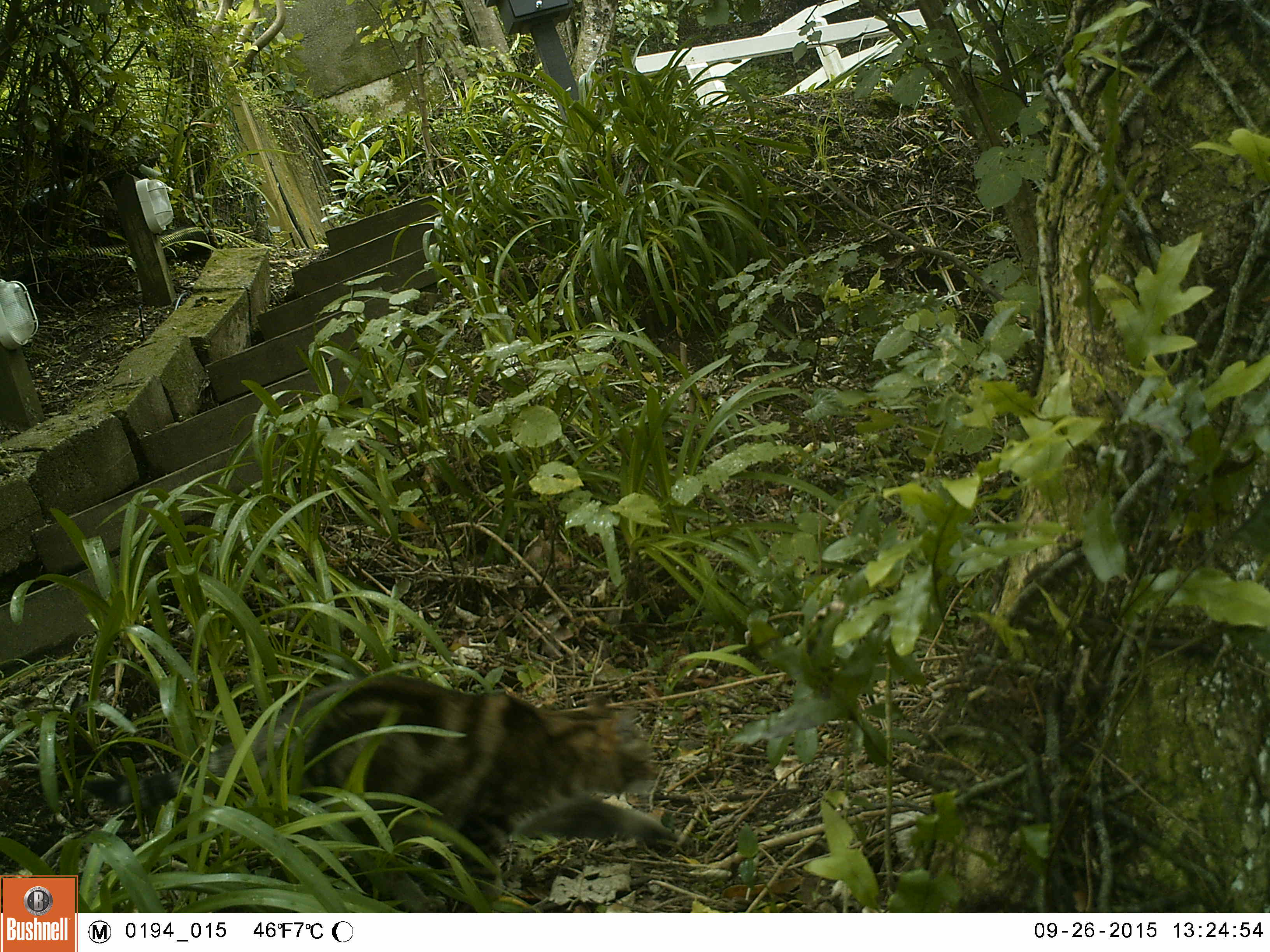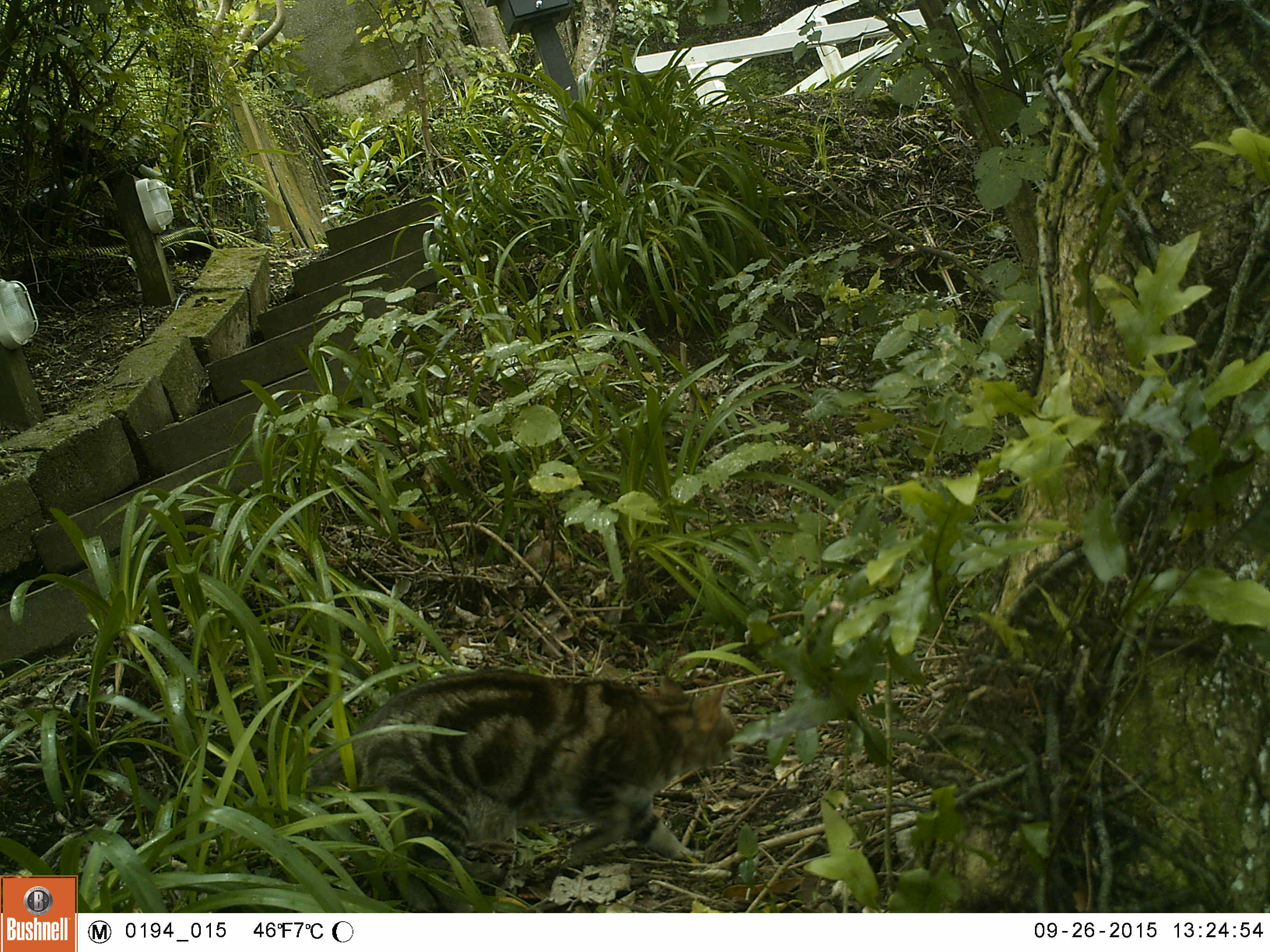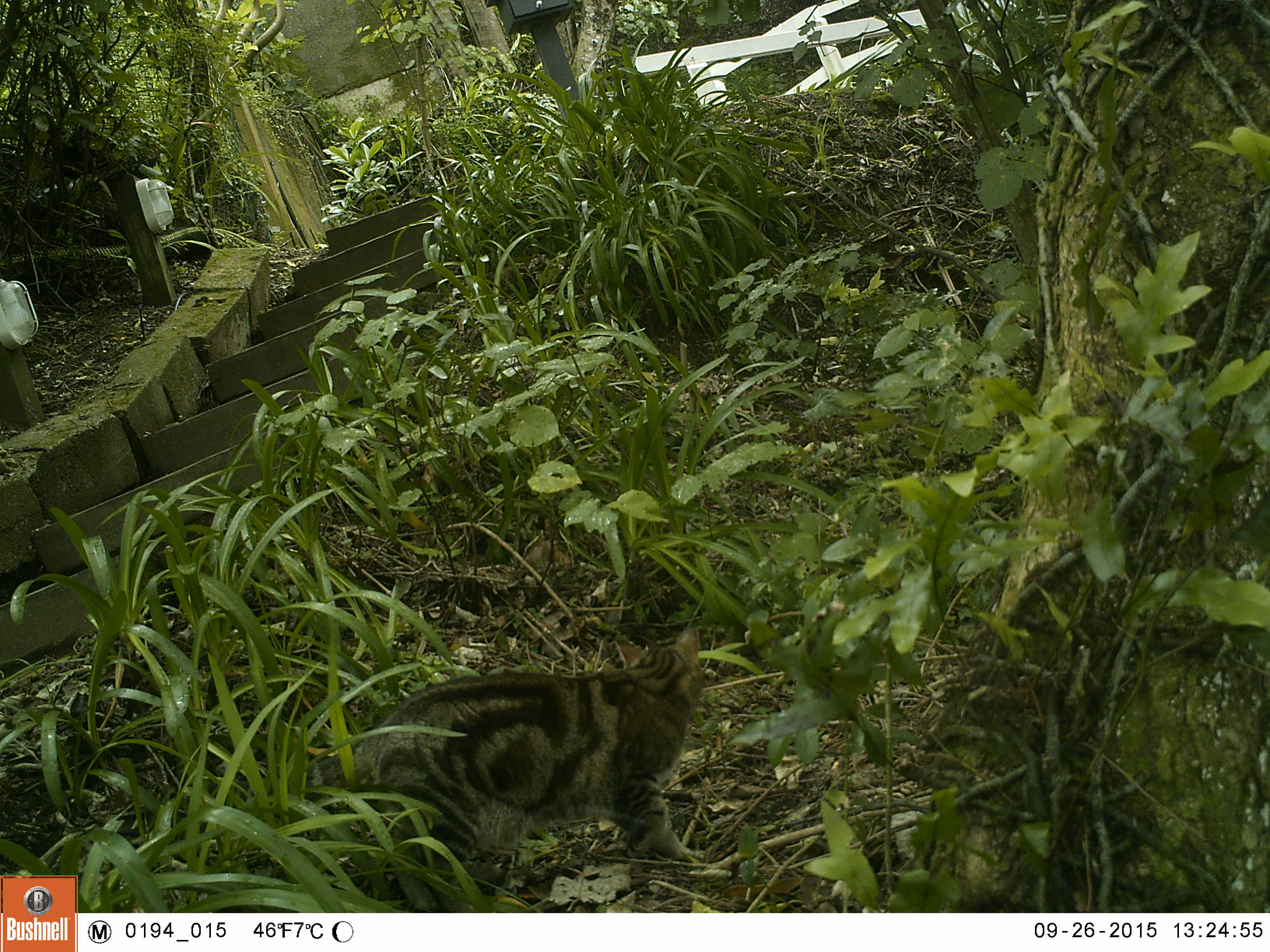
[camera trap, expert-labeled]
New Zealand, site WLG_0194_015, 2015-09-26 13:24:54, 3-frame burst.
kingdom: Animalia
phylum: Chordata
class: Mammalia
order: Carnivora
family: Felidae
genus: Felis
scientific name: Felis catus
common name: domestic cat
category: cat